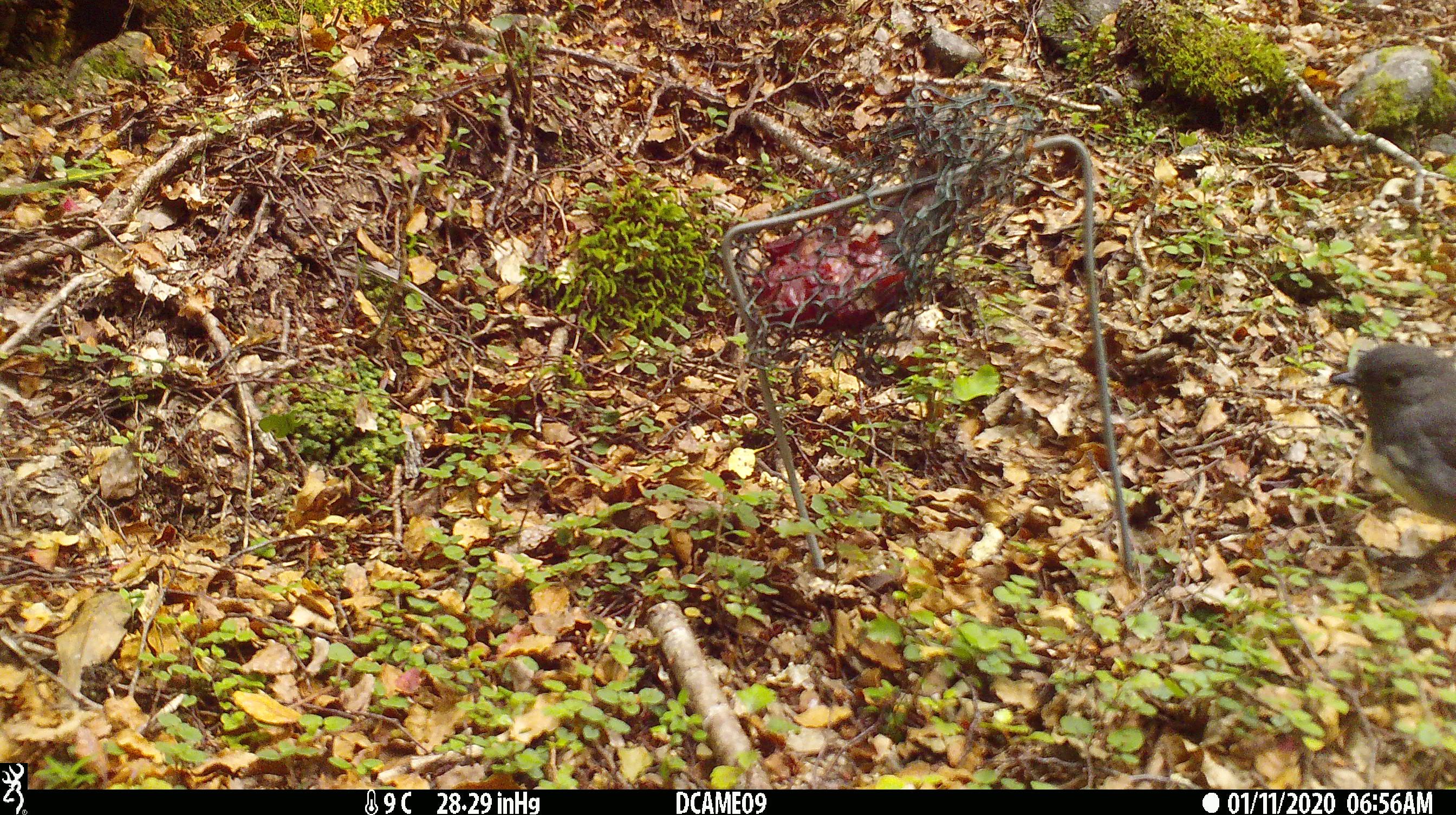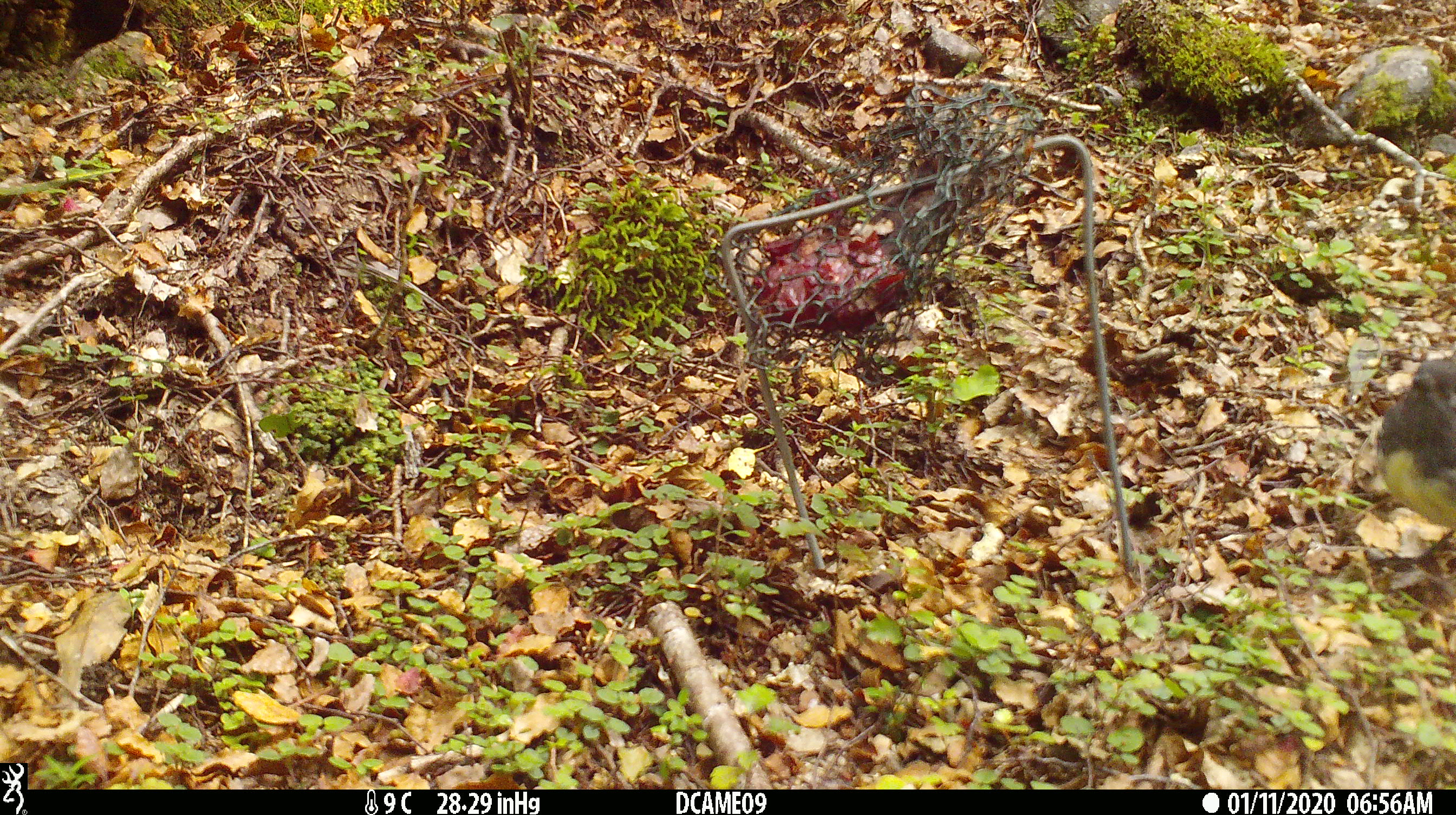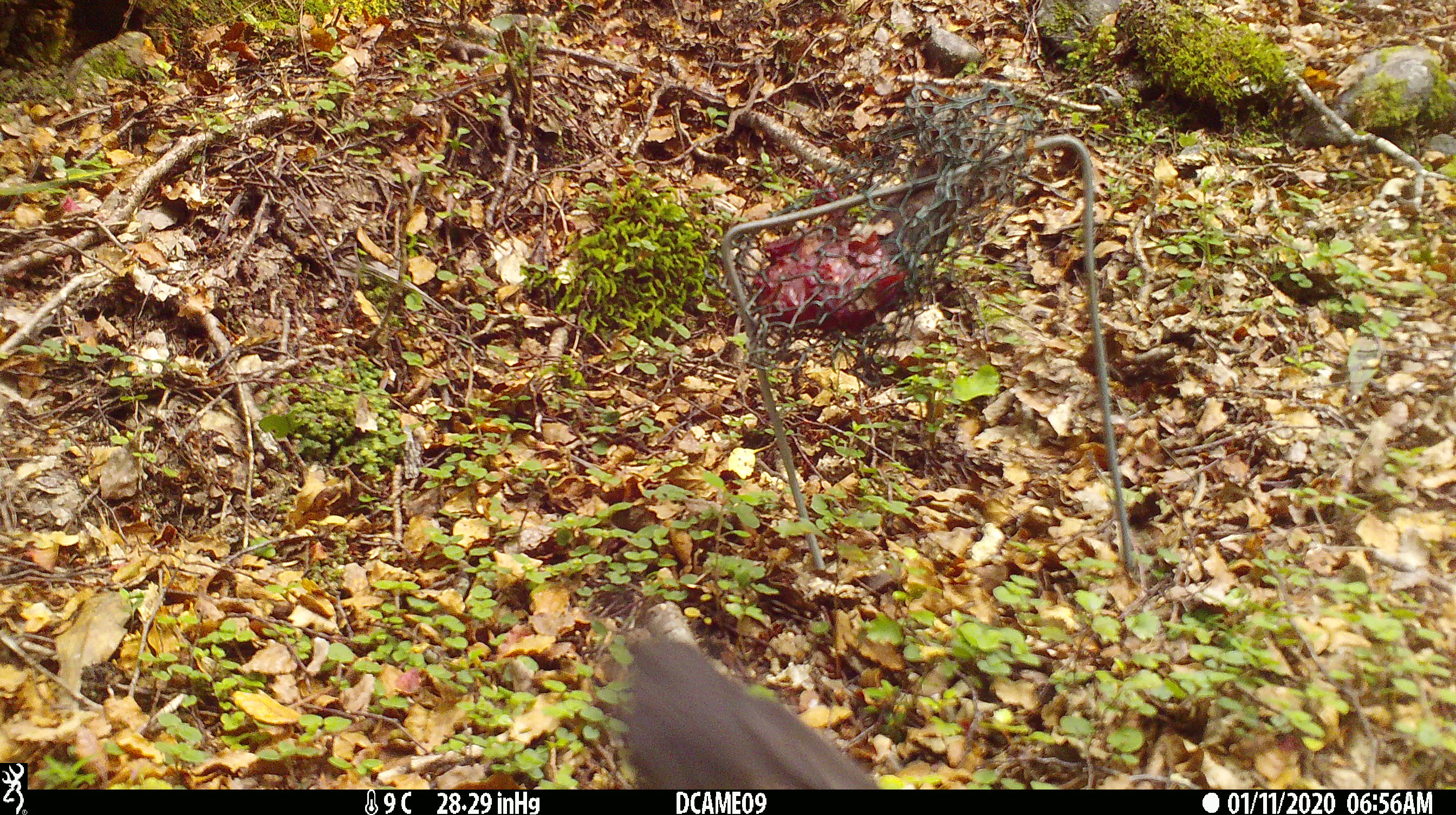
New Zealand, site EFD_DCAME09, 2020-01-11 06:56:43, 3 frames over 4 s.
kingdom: Animalia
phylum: Chordata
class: Aves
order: Passeriformes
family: Petroicidae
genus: Petroica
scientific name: Petroica australis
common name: new zealand robin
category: robin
Robin (new zealand robin) (Petroica australis).